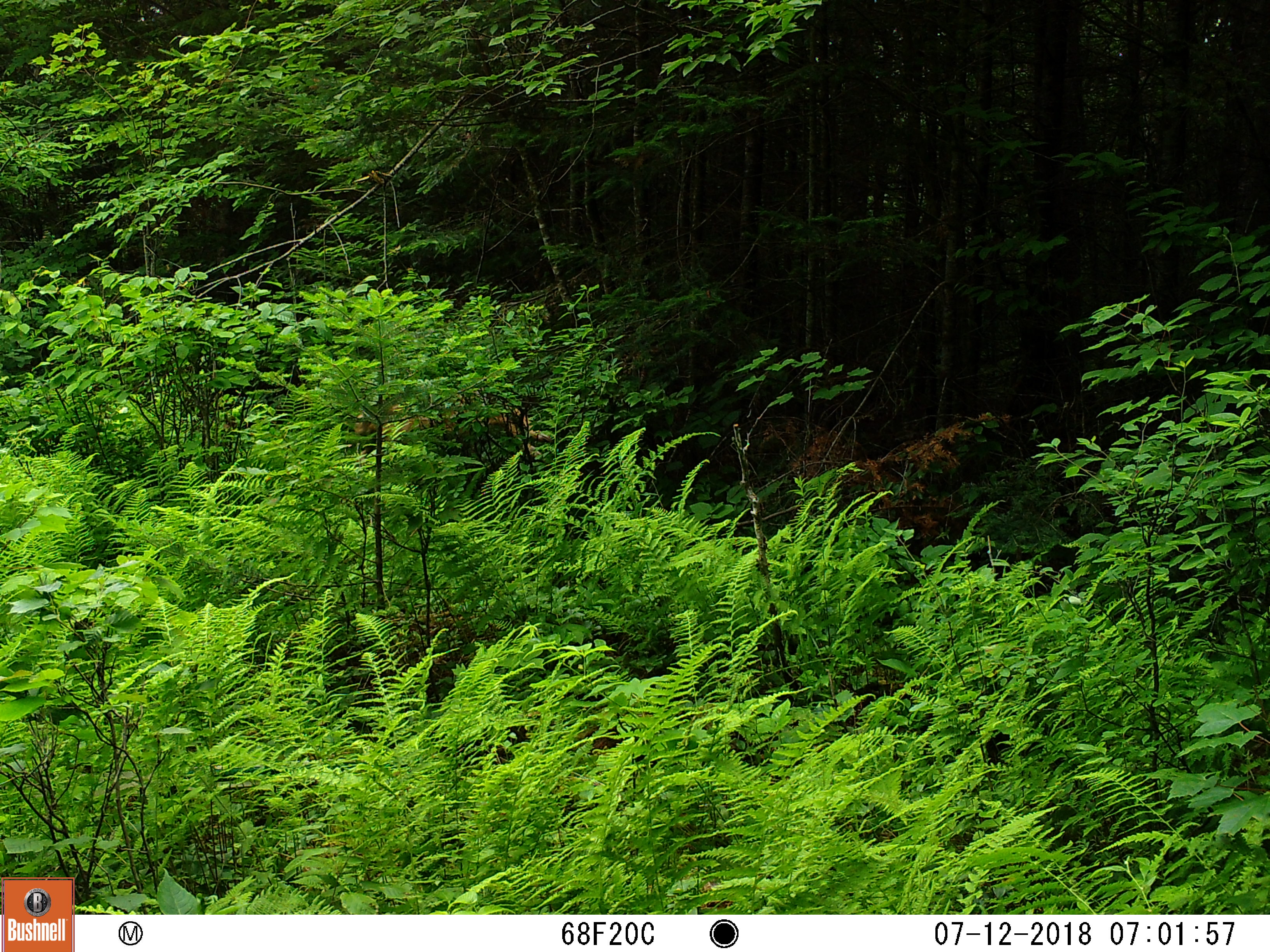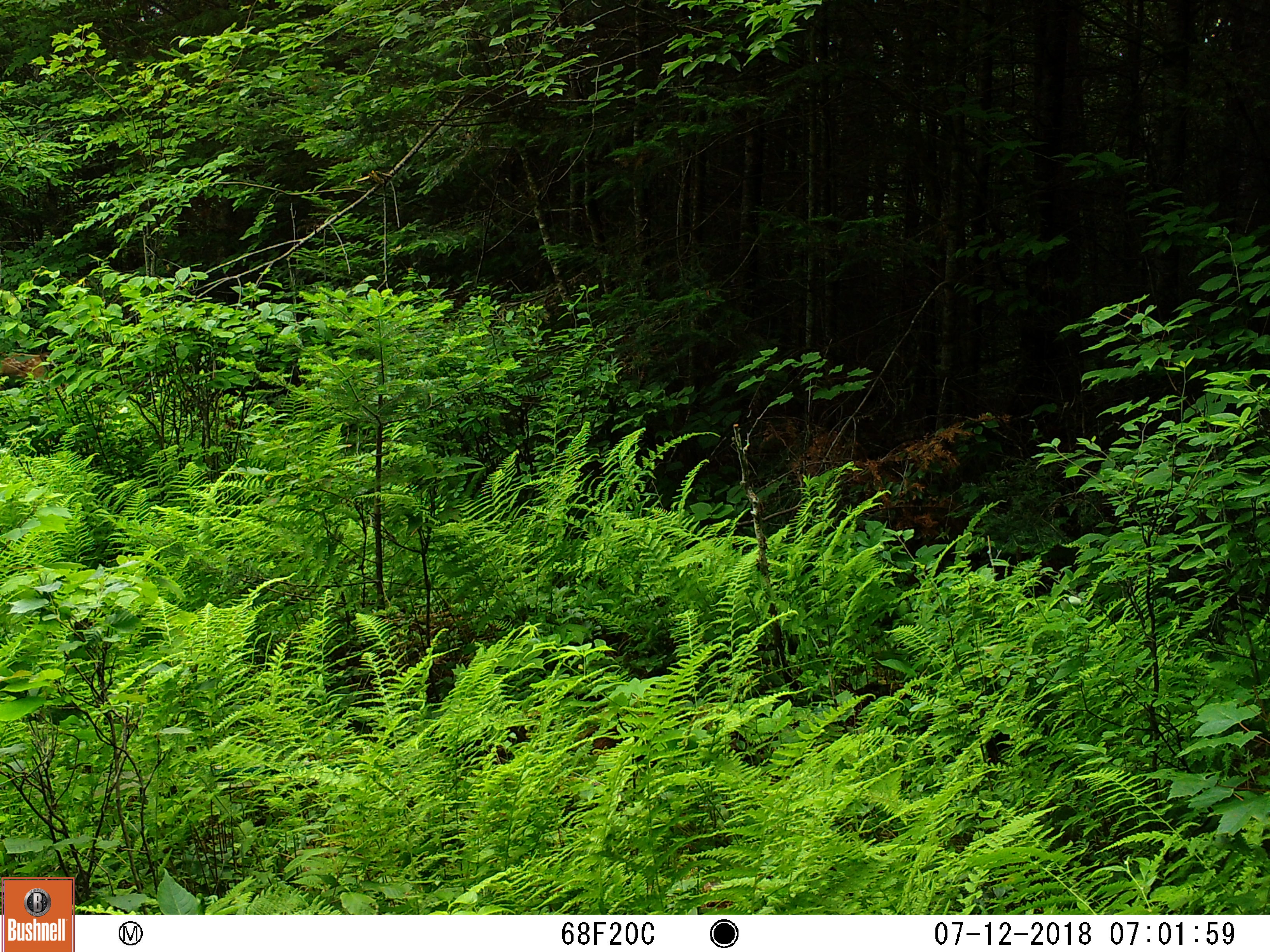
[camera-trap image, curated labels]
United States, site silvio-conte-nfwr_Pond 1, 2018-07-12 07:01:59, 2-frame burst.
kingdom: Animalia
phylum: Chordata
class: Mammalia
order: Artiodactyla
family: Cervidae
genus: Odocoileus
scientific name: Odocoileus virginianus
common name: white-tailed deer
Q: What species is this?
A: White-tailed deer (Odocoileus virginianus).